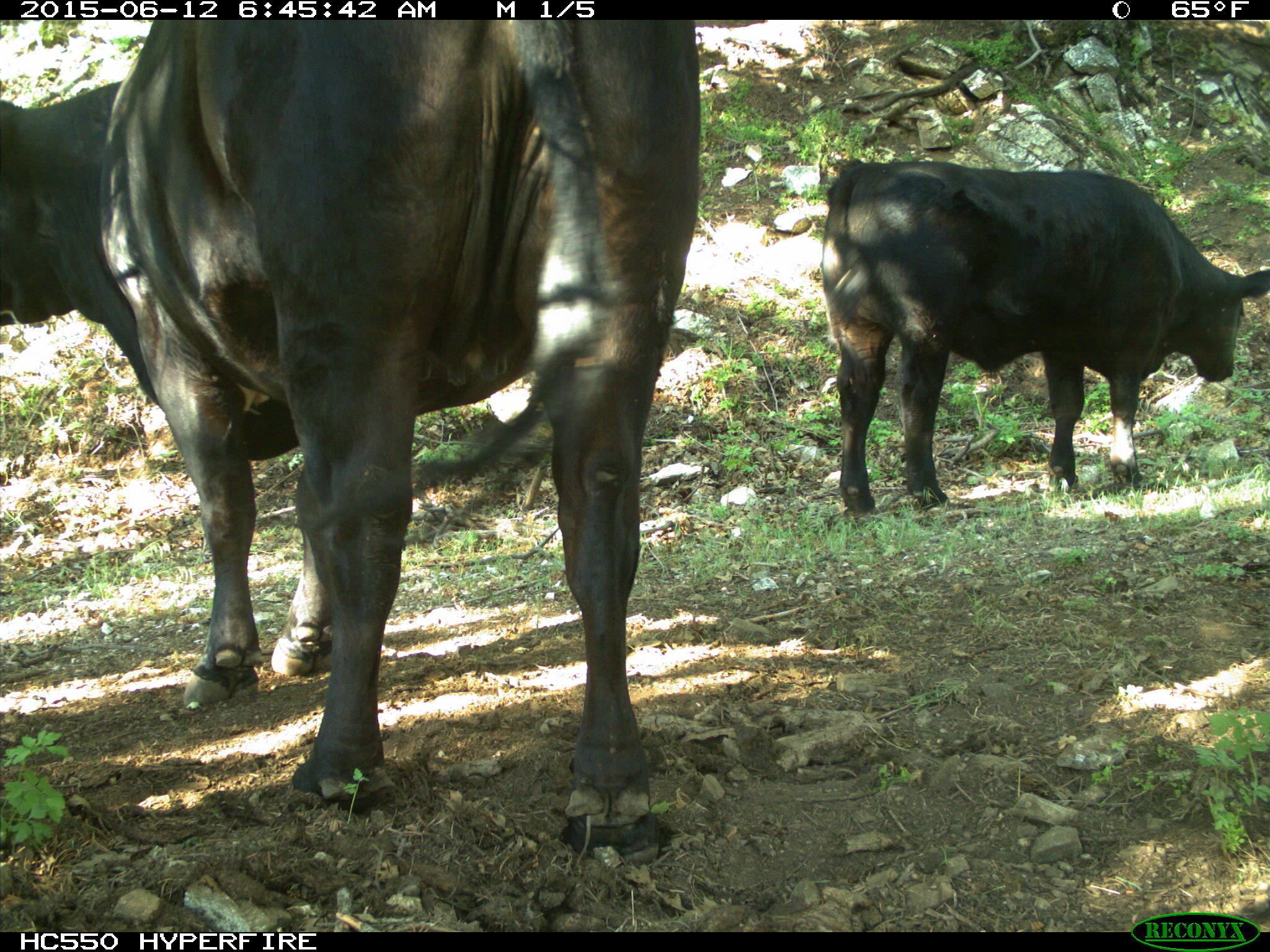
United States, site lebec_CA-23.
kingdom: Animalia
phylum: Chordata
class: Mammalia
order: Artiodactyla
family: Bovidae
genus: Bos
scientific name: Bos taurus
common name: domestic cow